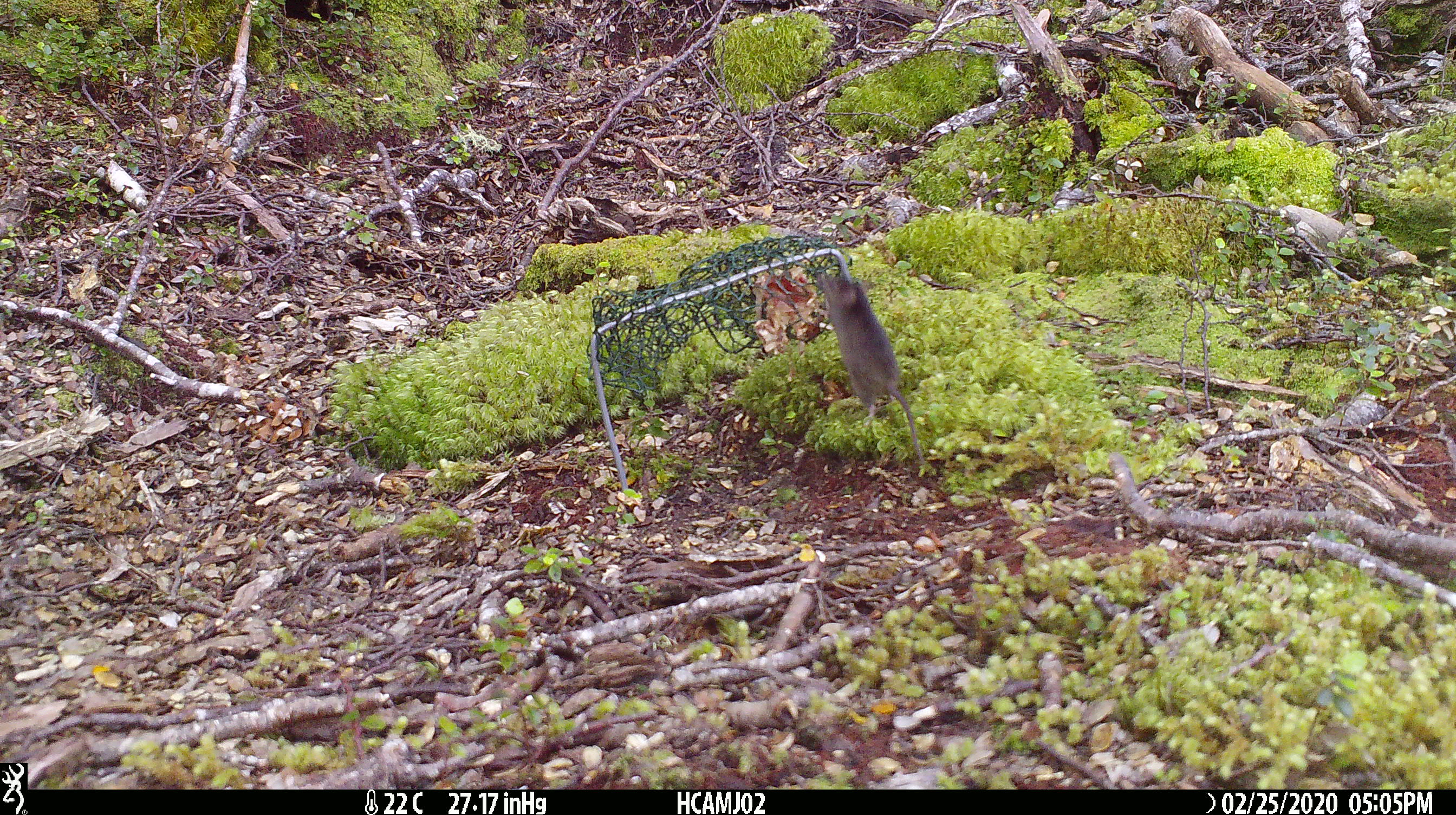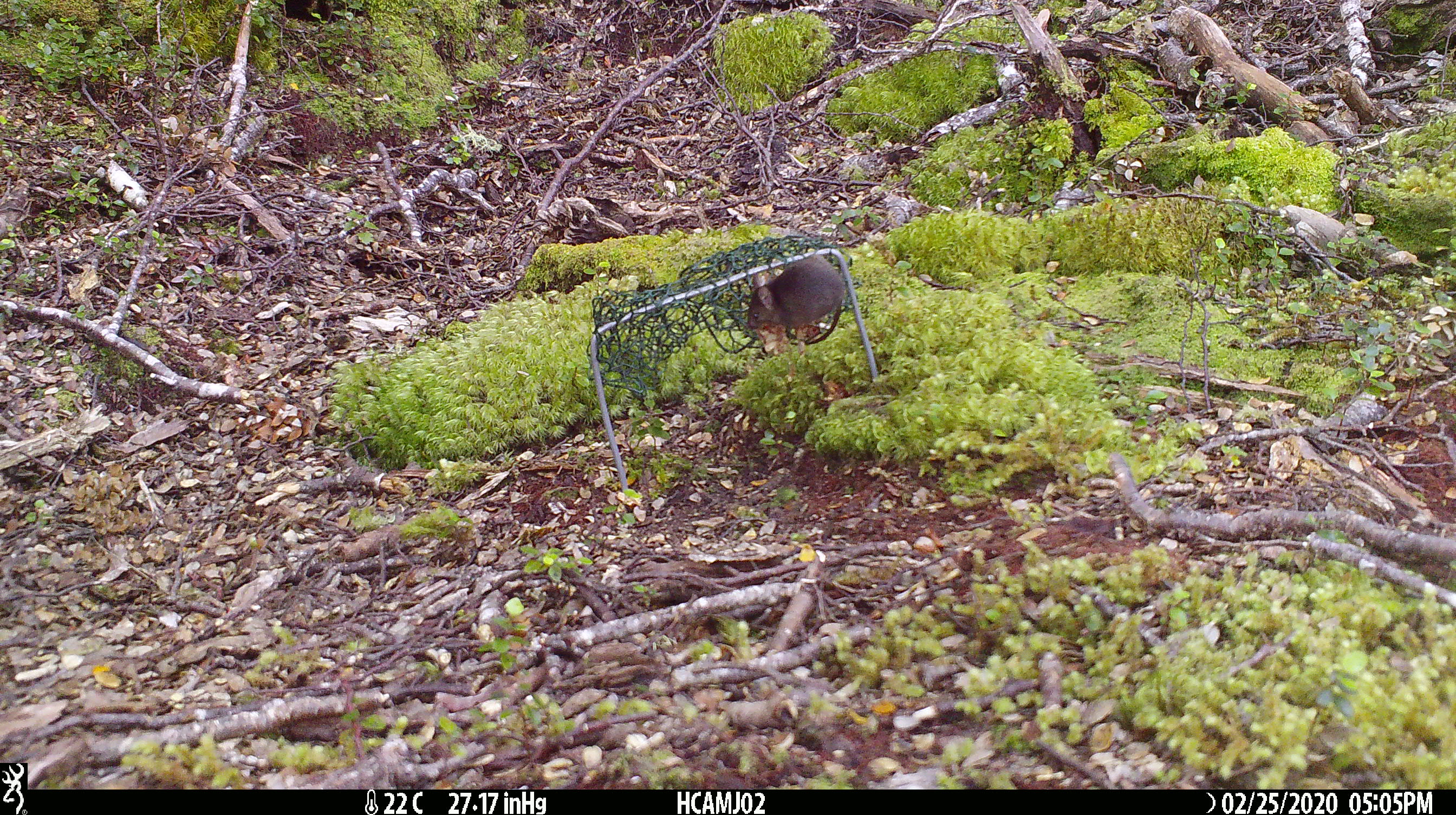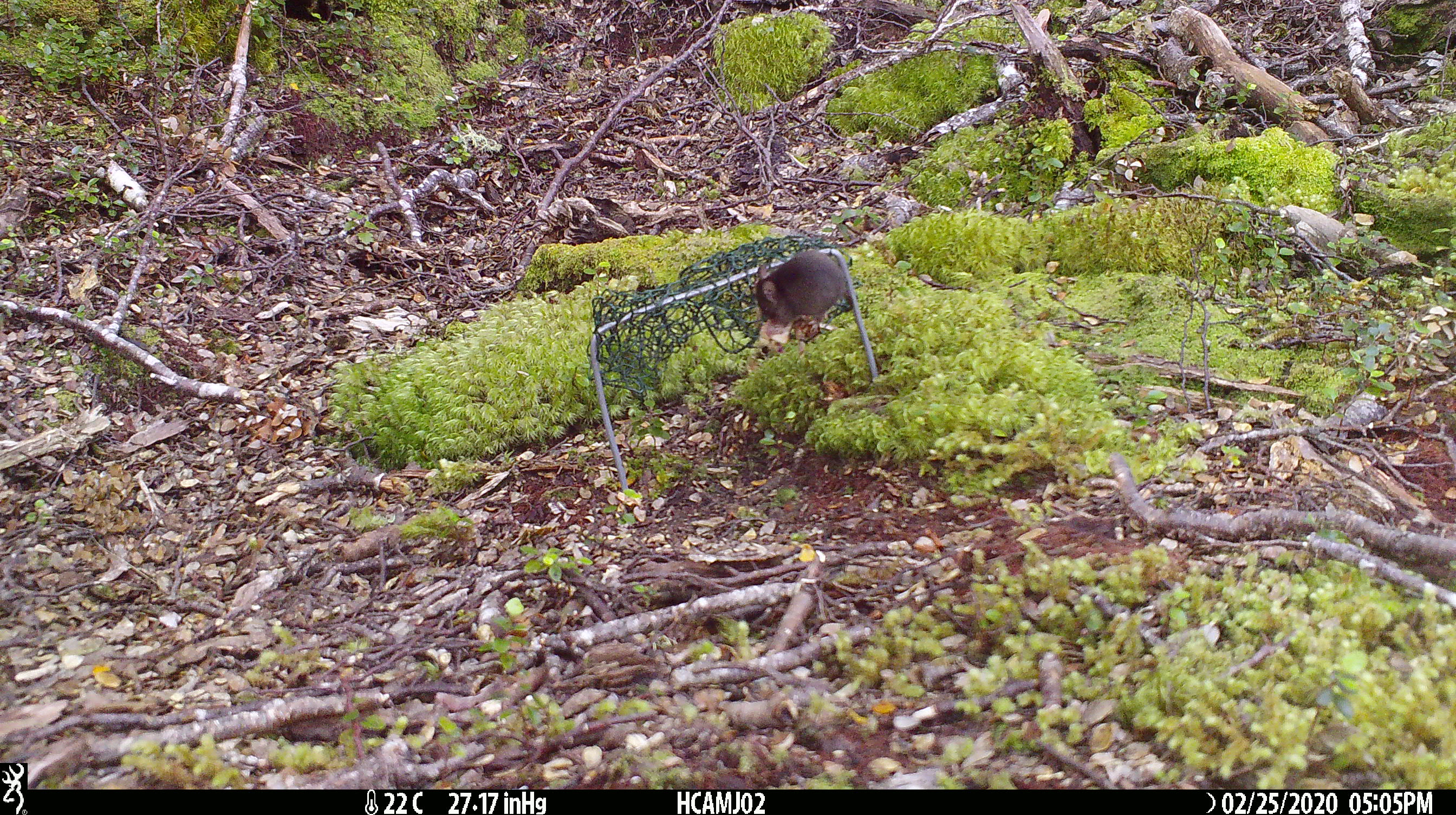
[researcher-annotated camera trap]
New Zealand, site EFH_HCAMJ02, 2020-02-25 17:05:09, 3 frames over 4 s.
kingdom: Animalia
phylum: Chordata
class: Mammalia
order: Rodentia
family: Muridae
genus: Mus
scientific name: Mus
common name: mouse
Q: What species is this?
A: Mouse (Mus).